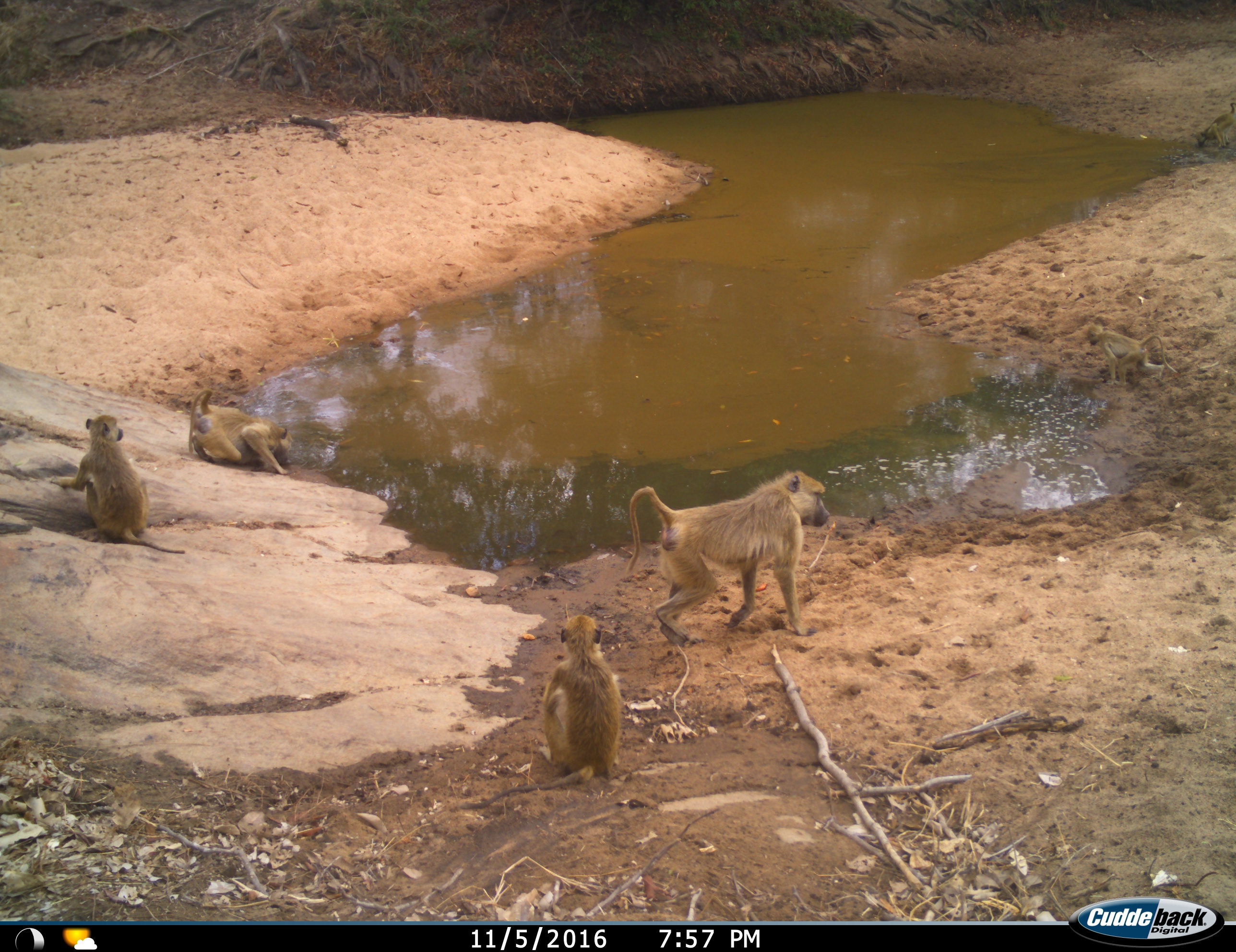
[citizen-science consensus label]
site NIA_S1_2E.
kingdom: Animalia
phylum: Chordata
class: Mammalia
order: Primates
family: Cercopithecidae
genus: Papio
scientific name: Papio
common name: baboon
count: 4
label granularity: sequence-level